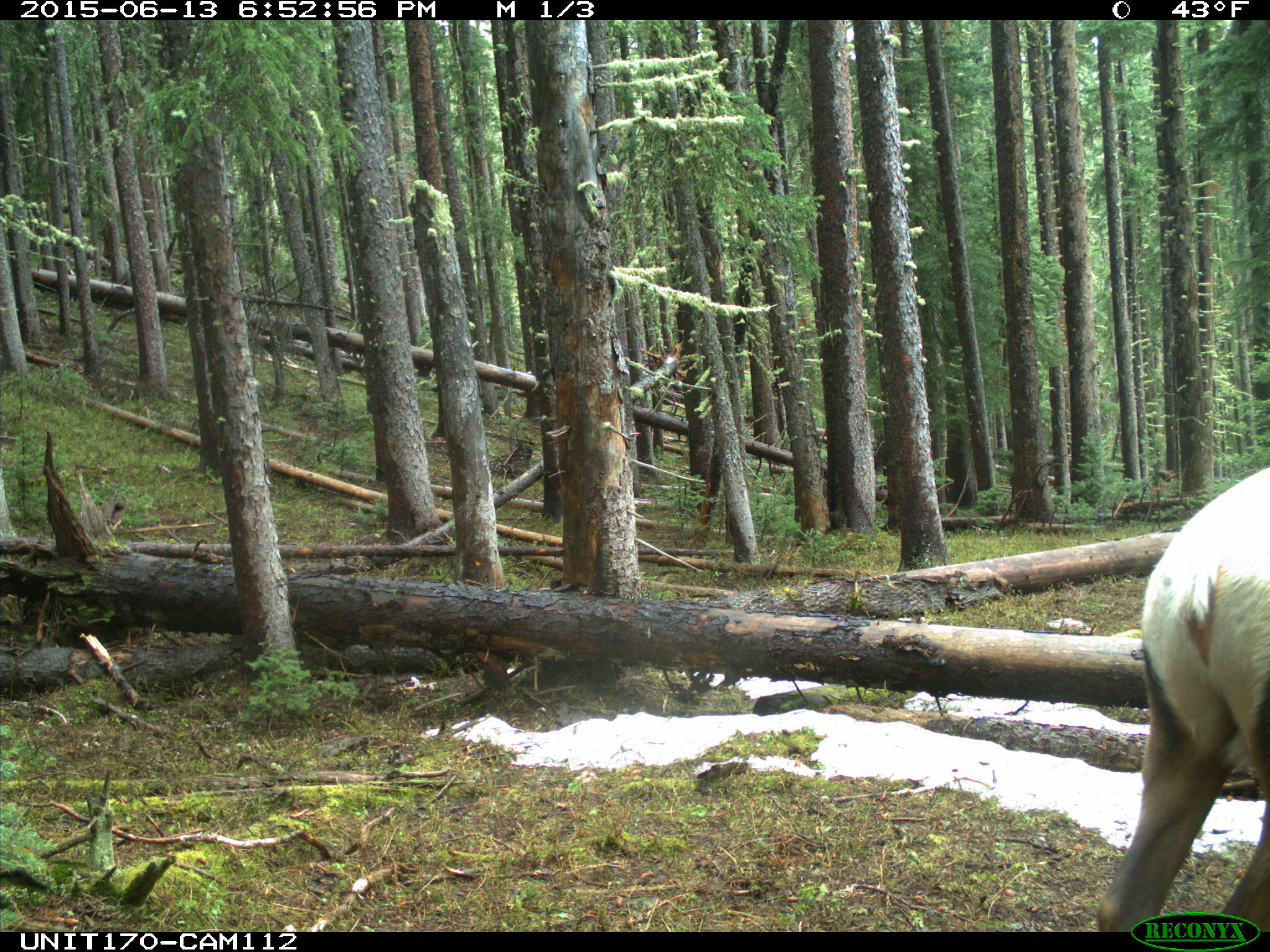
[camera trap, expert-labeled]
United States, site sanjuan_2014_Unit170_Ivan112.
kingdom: Animalia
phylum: Chordata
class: Mammalia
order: Artiodactyla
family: Cervidae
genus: Cervus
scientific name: Cervus elaphus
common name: red deer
Cervus elaphus (red deer).